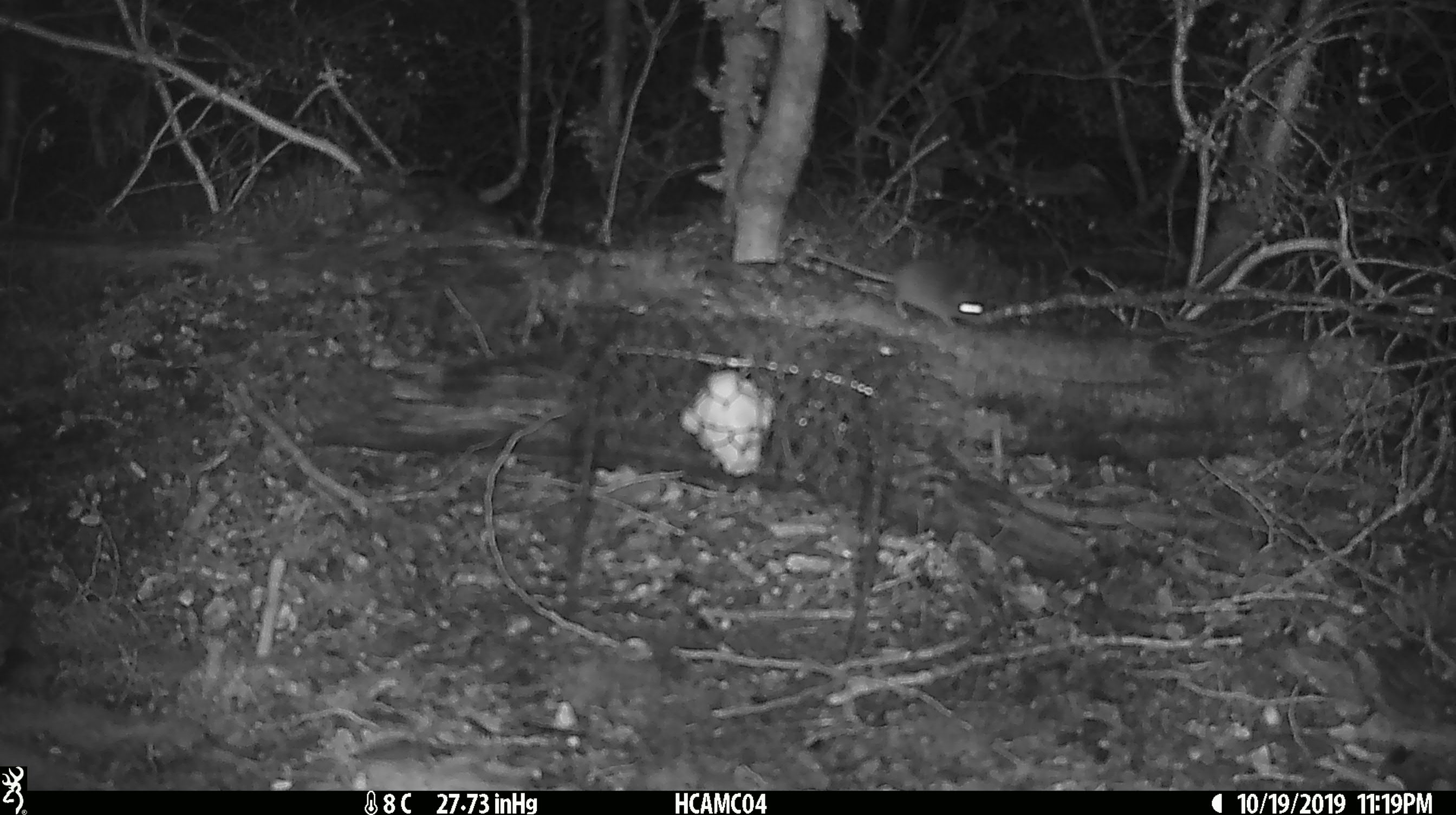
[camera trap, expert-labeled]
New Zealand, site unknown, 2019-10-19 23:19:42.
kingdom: Animalia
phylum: Chordata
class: Mammalia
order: Rodentia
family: Muridae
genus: Mus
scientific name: Mus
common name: mouse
Mouse (Mus).